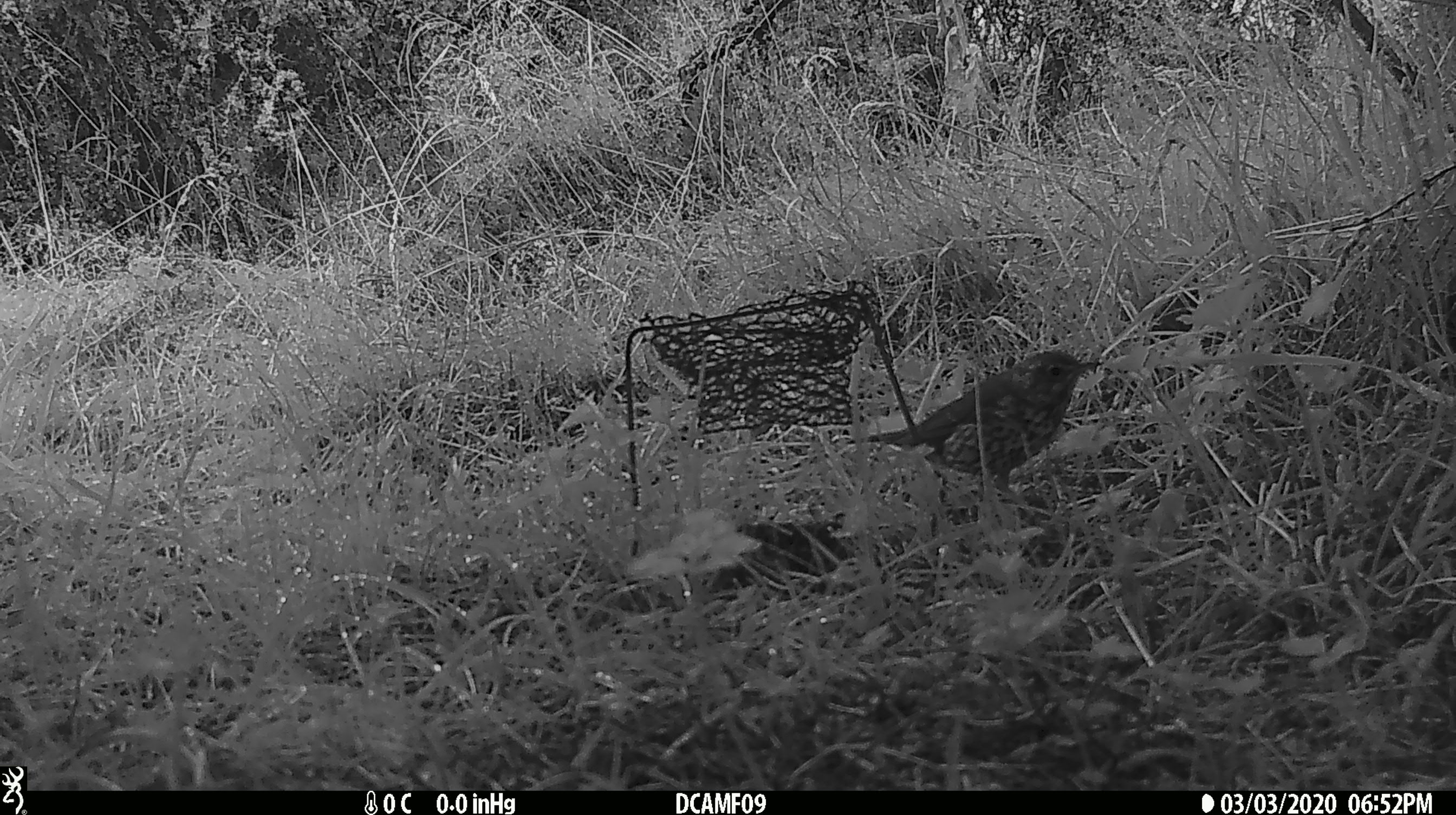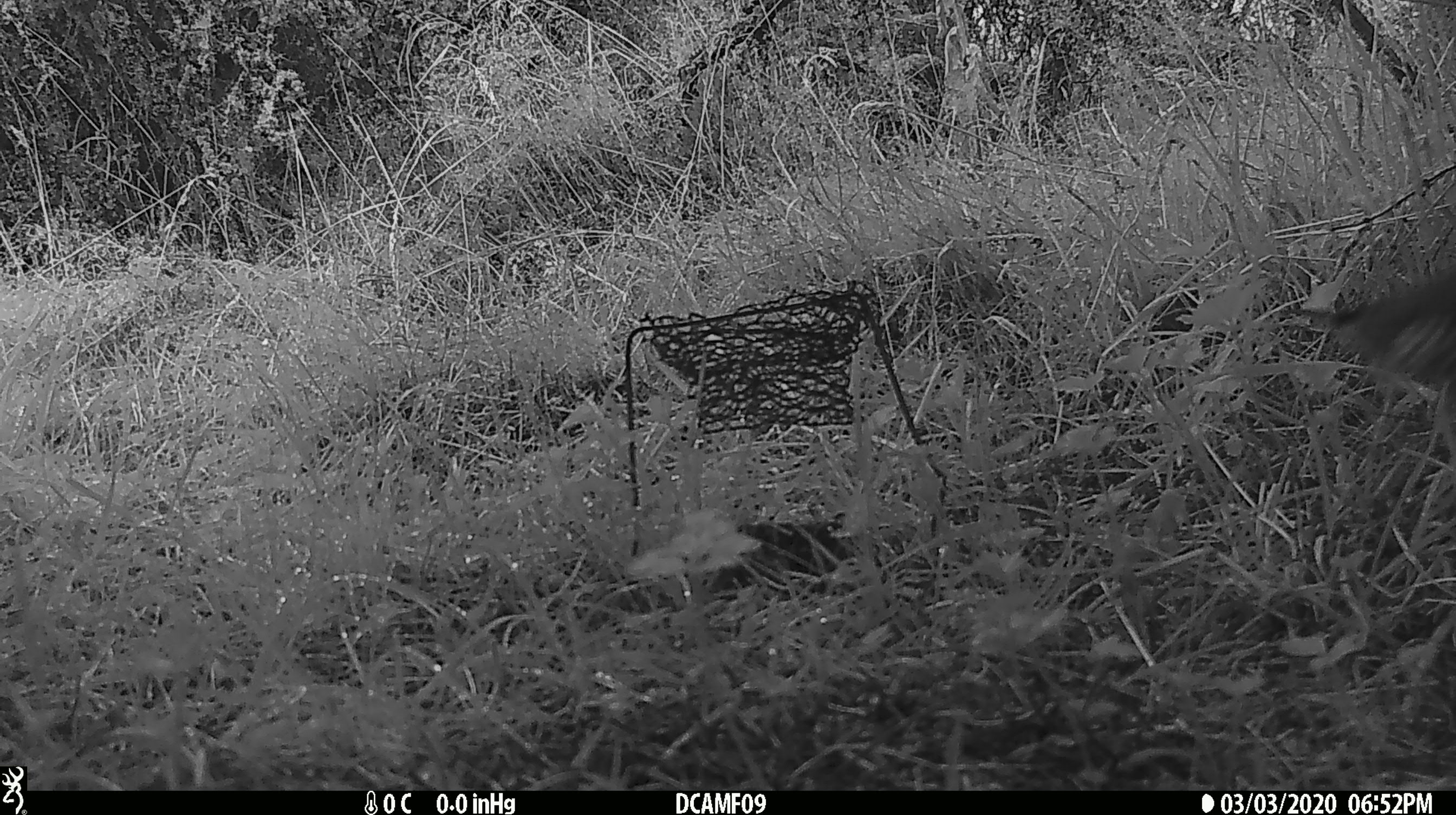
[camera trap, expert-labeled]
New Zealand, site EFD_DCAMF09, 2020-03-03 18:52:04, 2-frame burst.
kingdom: Animalia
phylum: Chordata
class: Aves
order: Passeriformes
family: Turdidae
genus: Turdus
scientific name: Turdus philomelos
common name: song thrush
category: thrush